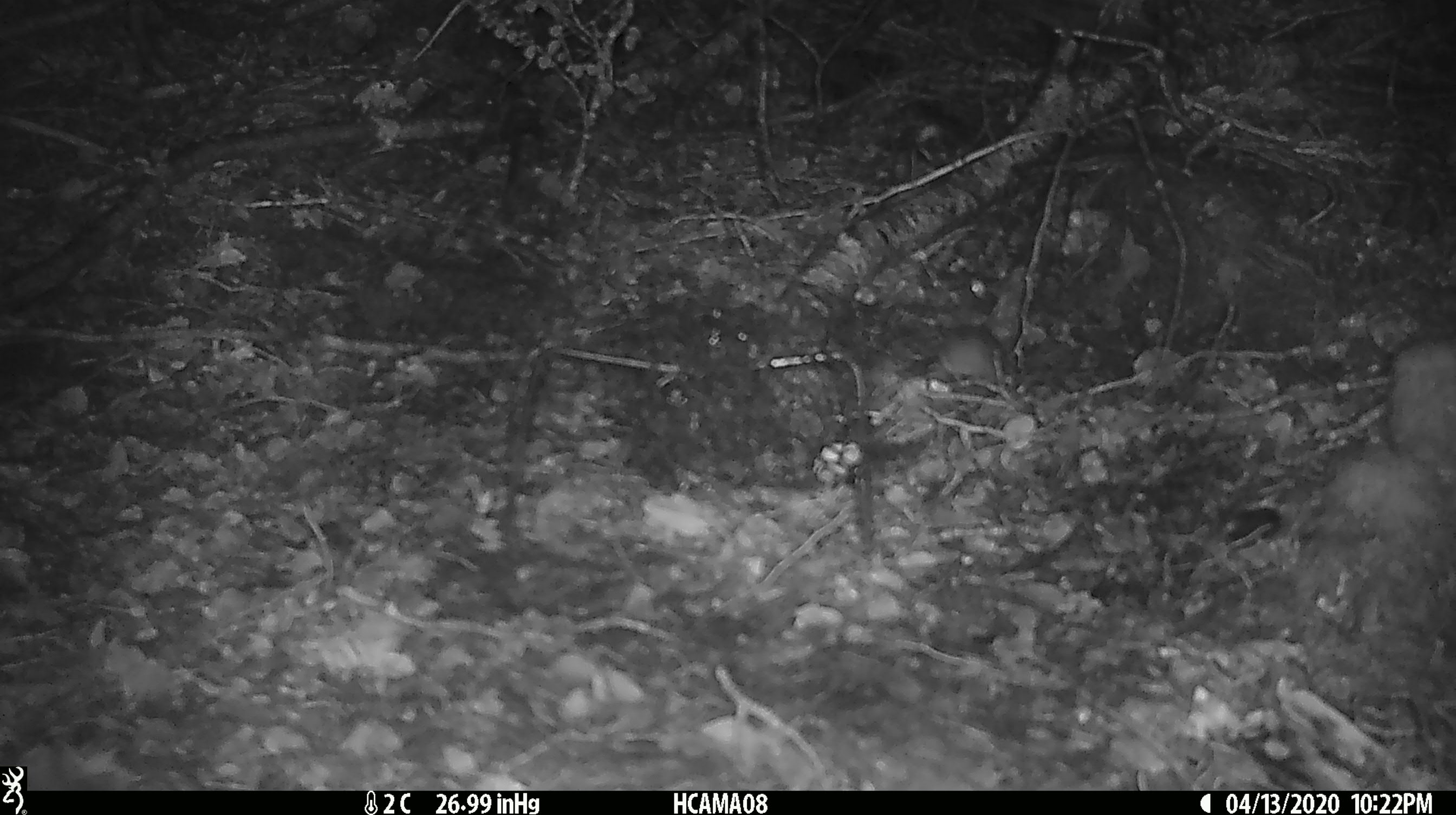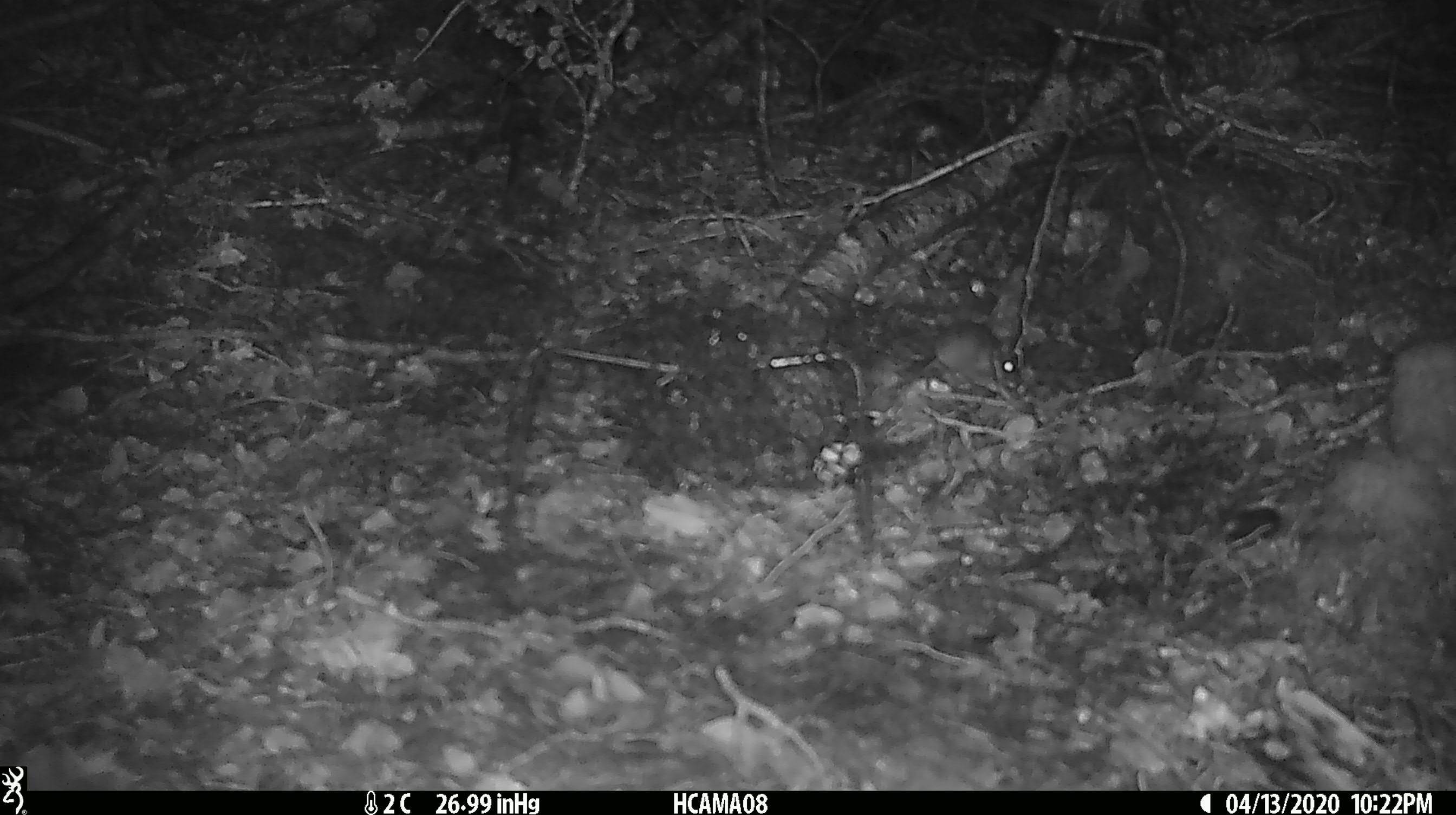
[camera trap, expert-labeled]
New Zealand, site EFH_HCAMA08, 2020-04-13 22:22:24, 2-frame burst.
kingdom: Animalia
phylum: Chordata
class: Mammalia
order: Rodentia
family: Muridae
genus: Mus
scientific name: Mus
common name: mouse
Mouse (Mus).